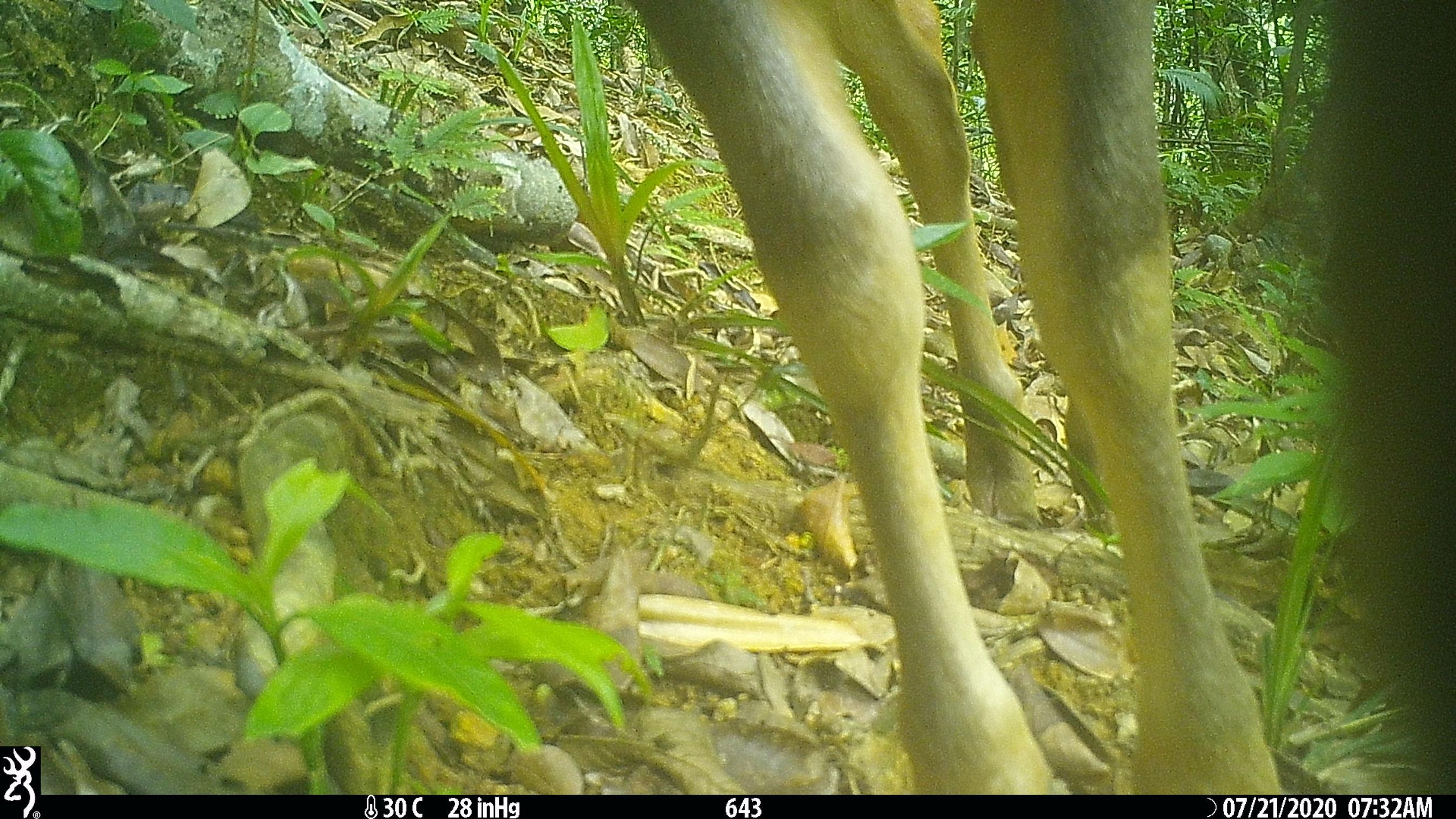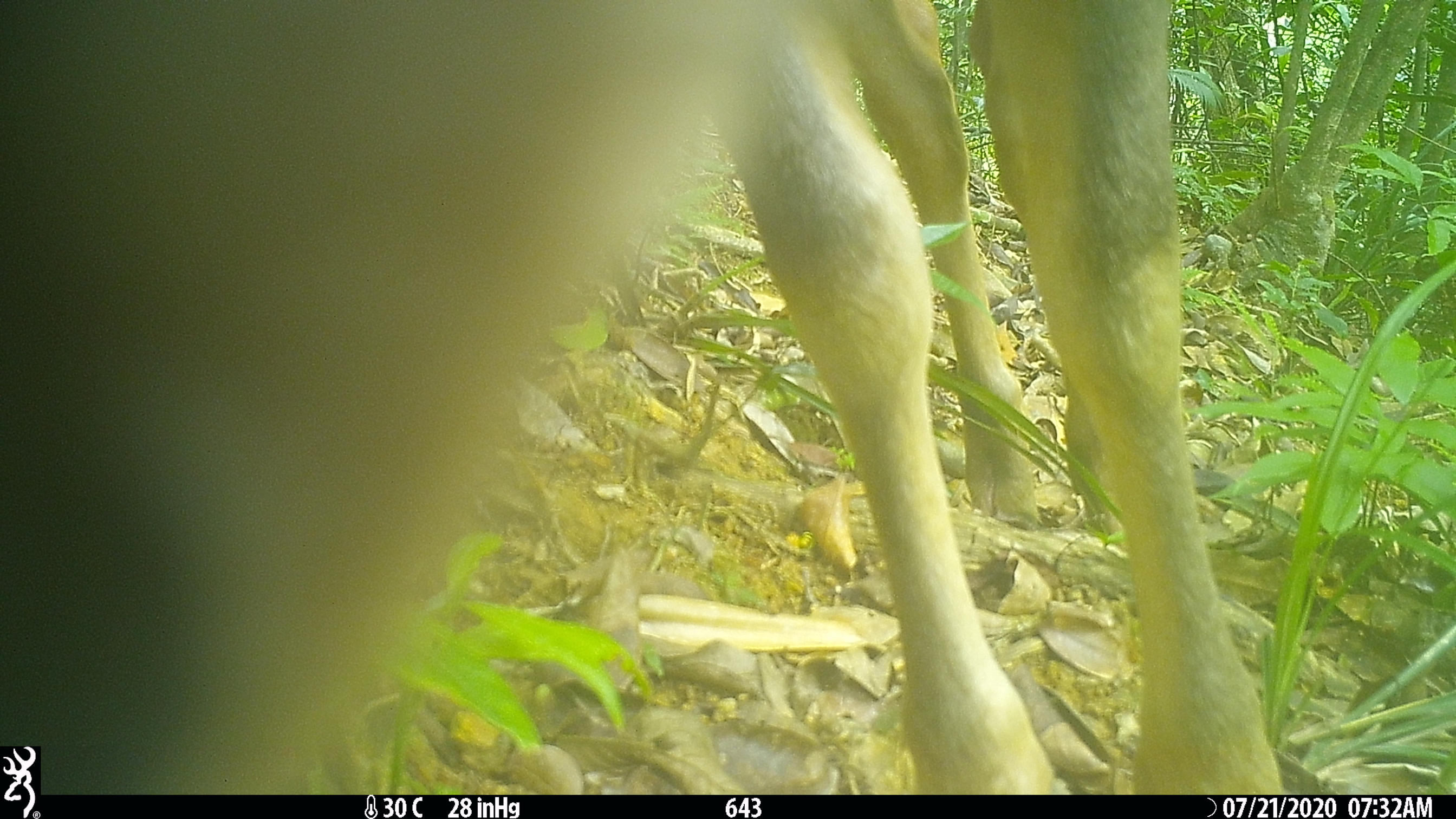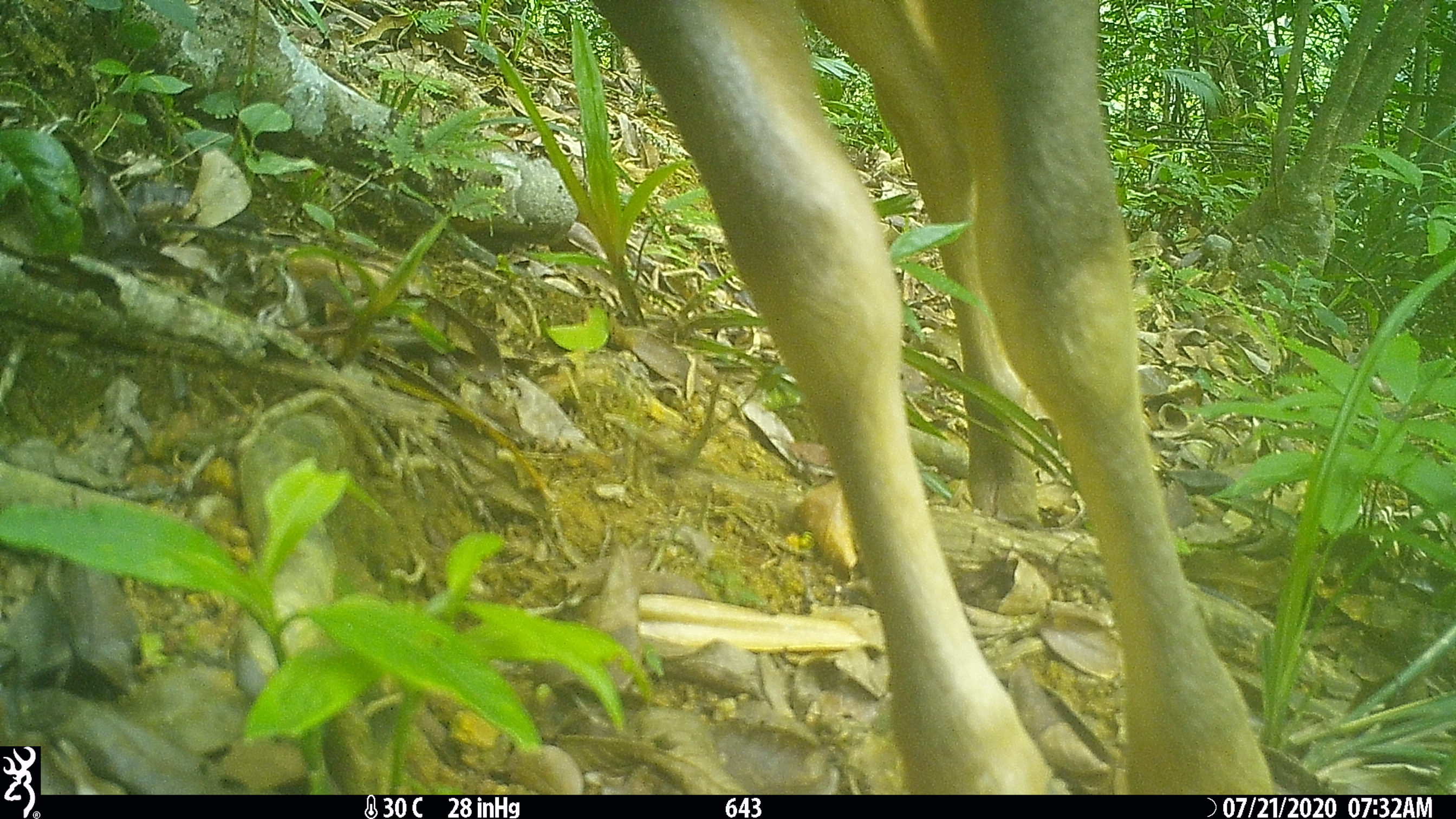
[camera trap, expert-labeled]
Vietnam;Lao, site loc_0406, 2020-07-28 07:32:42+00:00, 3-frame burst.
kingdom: Animalia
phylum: Chordata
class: Mammalia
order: Artiodactyla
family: Cervidae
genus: Rusa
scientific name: Rusa unicolor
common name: sambar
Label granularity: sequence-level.